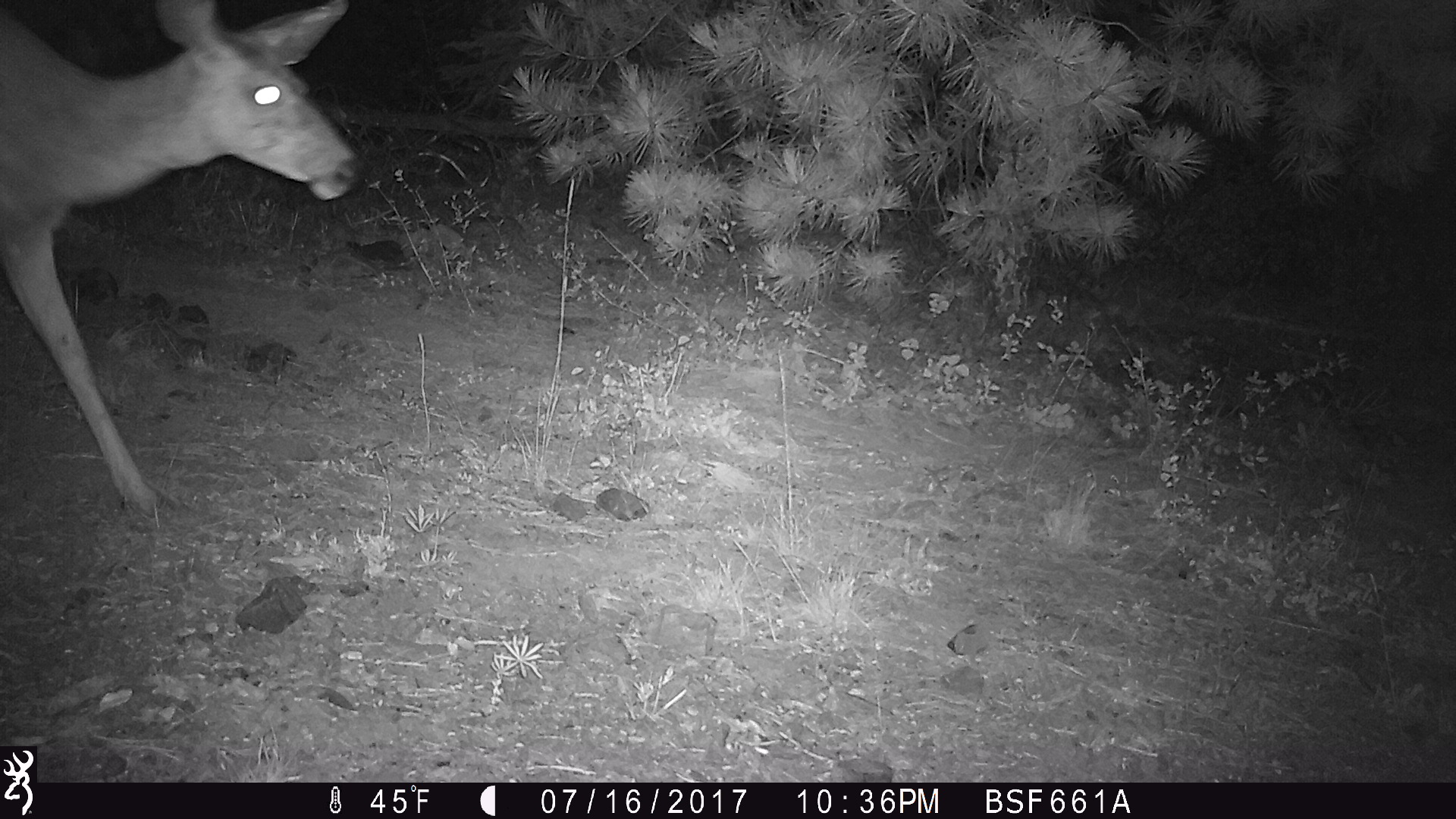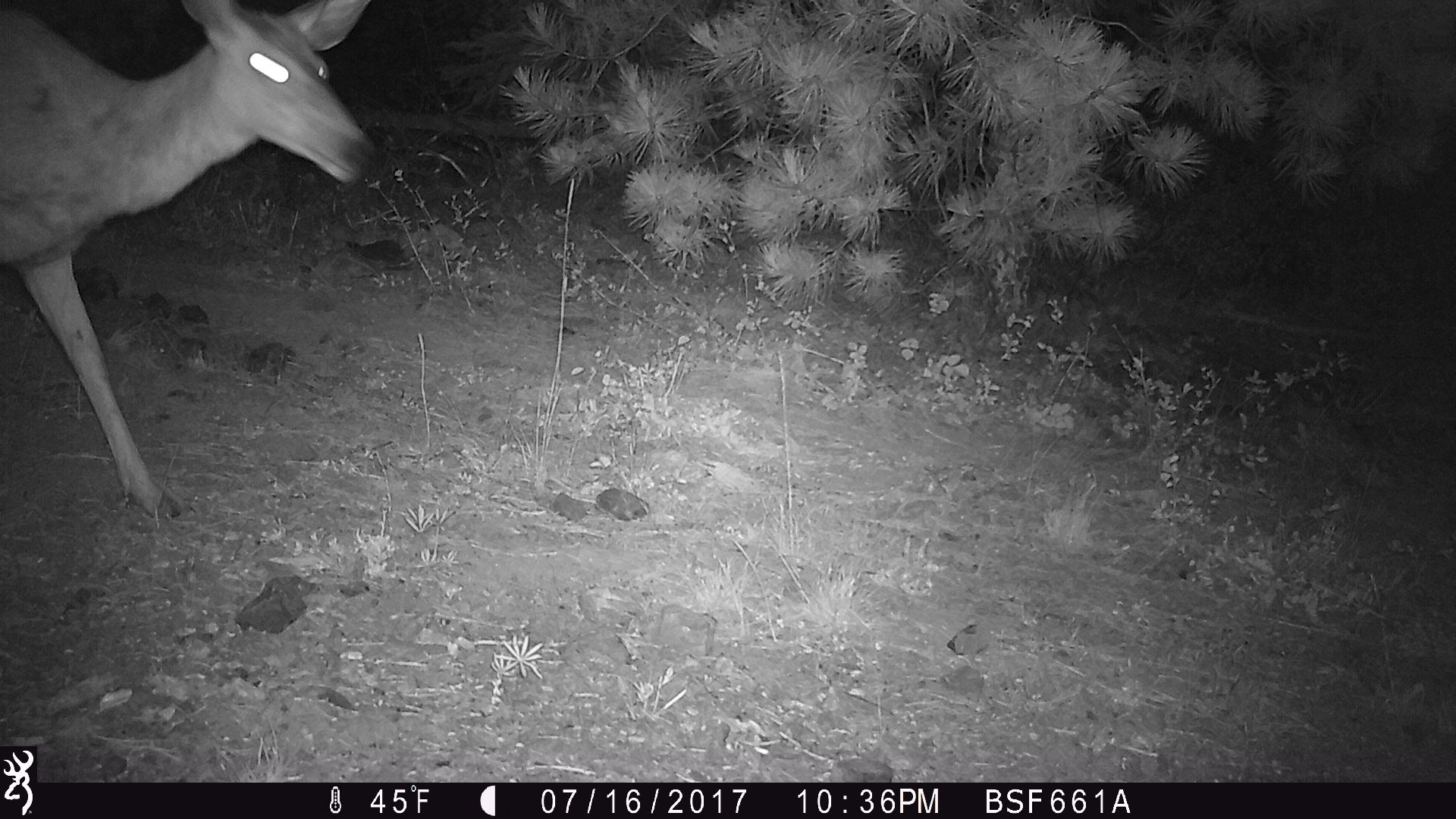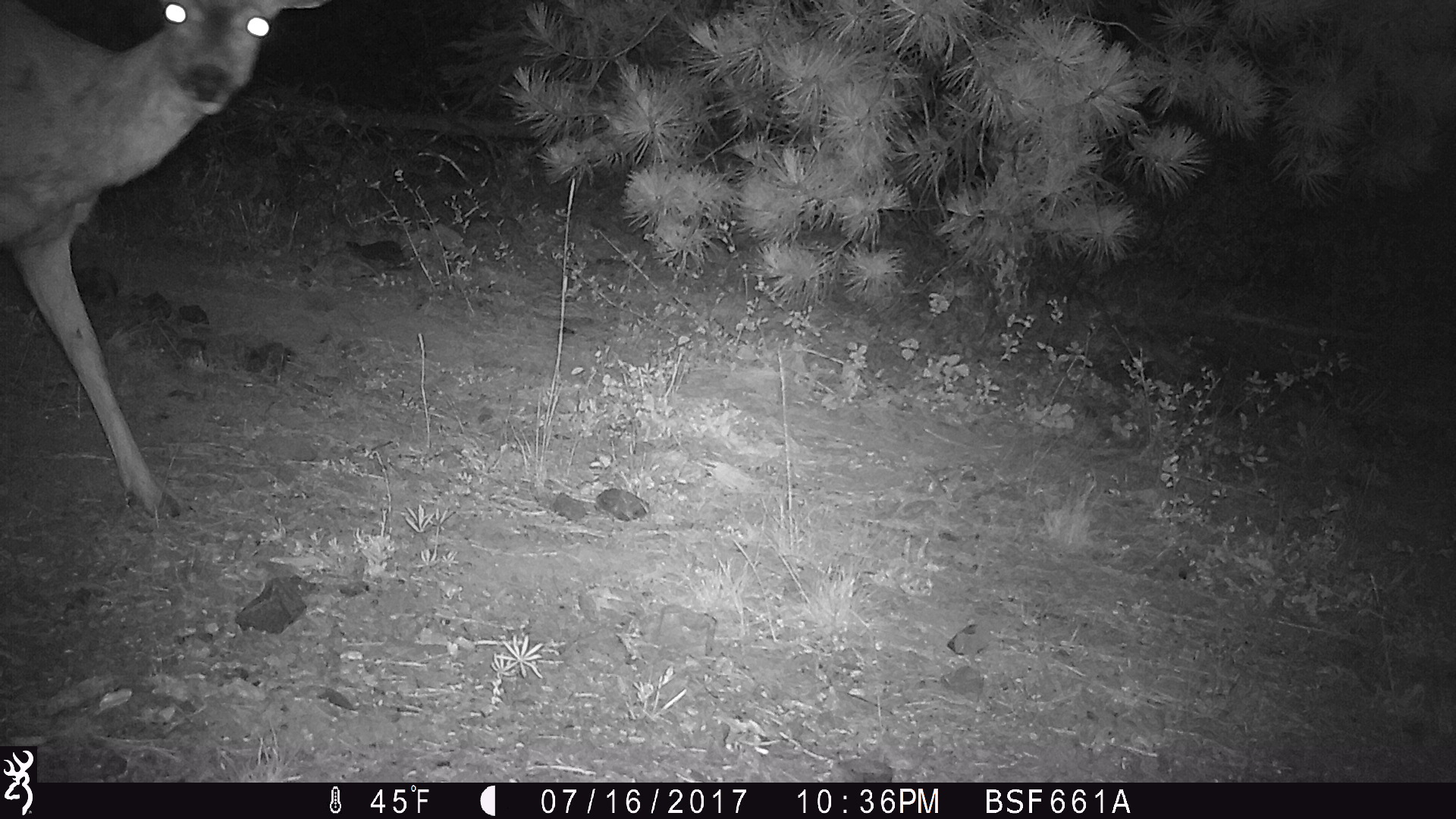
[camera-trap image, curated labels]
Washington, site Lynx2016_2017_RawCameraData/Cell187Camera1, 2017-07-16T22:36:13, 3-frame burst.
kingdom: Animalia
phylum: Chordata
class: Mammalia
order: Artiodactyla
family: Cervidae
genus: Odocoileus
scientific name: Odocoileus hemionus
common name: mule deer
Odocoileus hemionus (mule deer). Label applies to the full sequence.